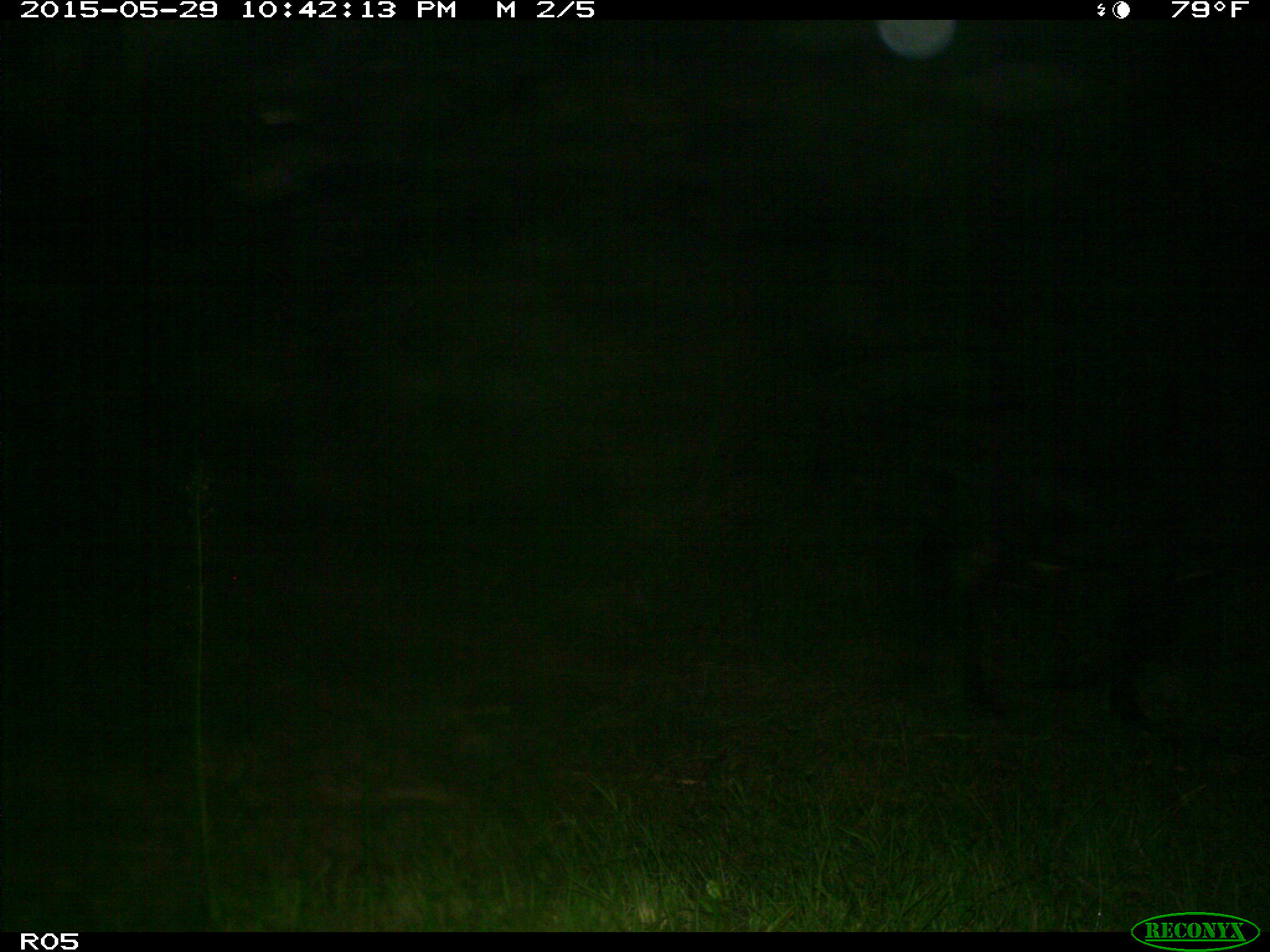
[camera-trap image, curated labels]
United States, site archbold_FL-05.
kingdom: Animalia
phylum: Chordata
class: Mammalia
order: Artiodactyla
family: Bovidae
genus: Bos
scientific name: Bos taurus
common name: domestic cow